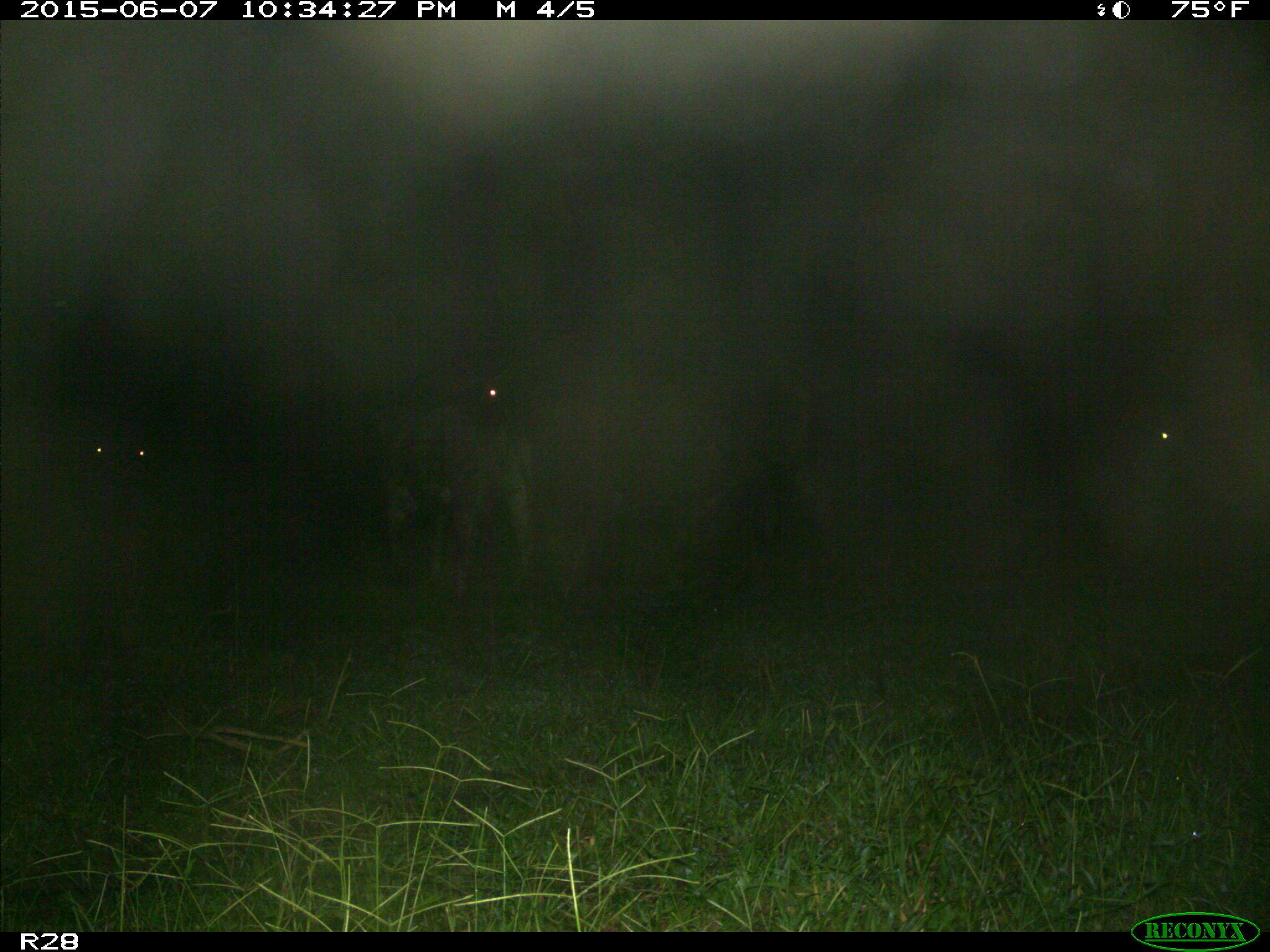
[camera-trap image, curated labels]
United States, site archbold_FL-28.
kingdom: Animalia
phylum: Chordata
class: Mammalia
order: Artiodactyla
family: Bovidae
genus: Bos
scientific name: Bos taurus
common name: domestic cow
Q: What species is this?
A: Bos taurus (domestic cow).